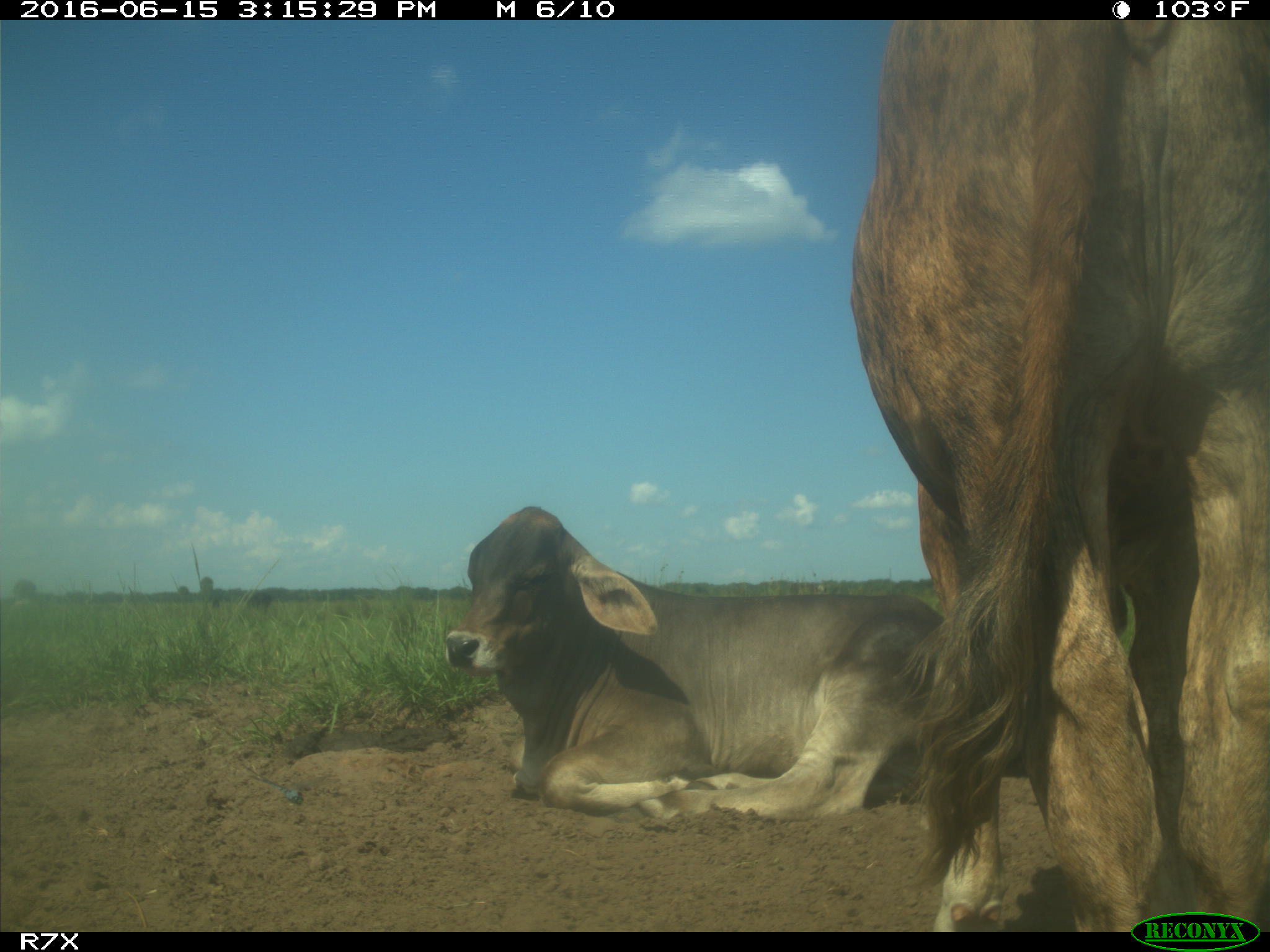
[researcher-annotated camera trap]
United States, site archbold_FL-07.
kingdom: Animalia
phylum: Chordata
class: Mammalia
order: Artiodactyla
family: Bovidae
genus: Bos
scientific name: Bos taurus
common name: domestic cow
Bos taurus (domestic cow).